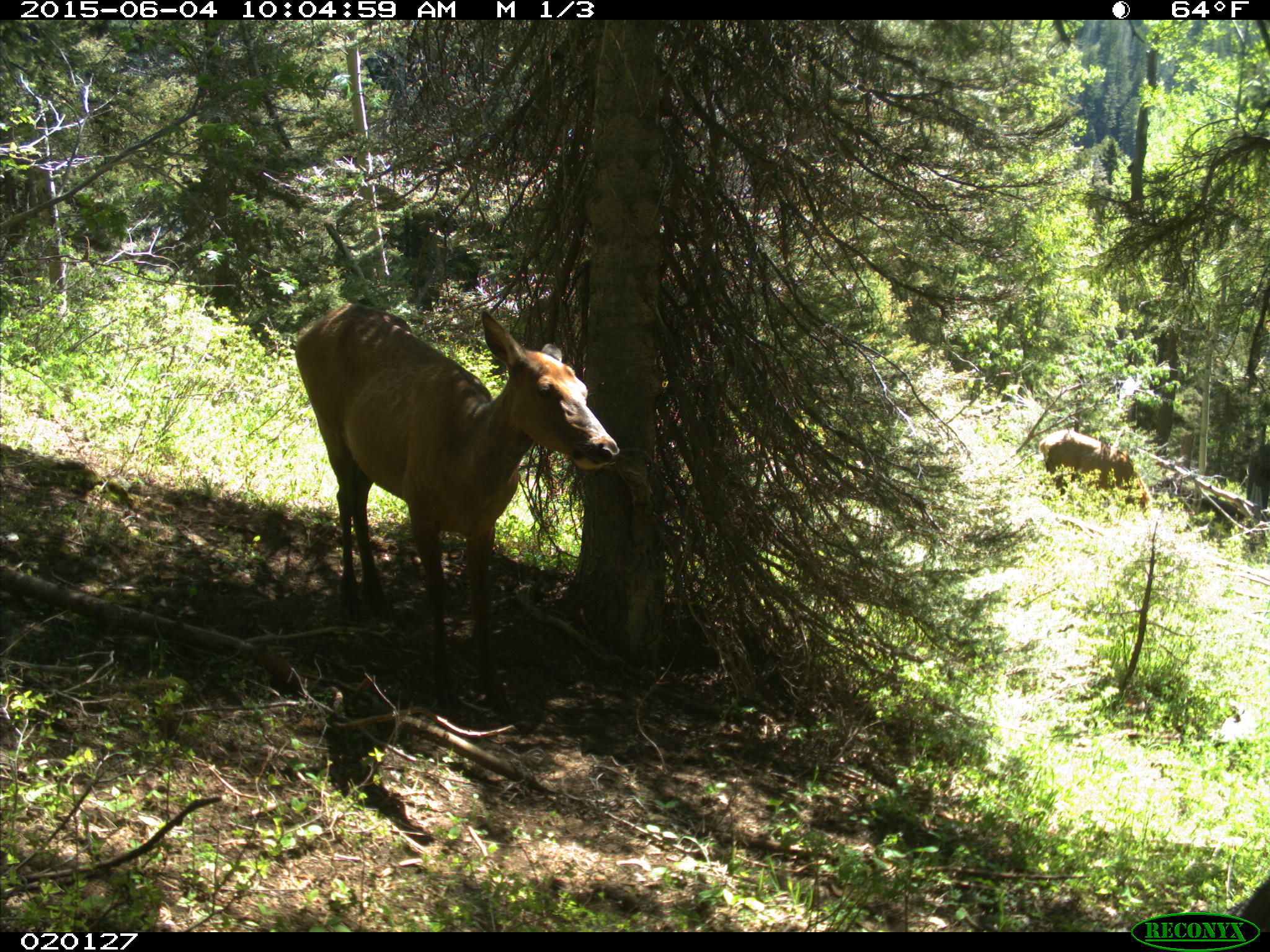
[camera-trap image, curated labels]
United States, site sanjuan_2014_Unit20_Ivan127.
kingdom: Animalia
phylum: Chordata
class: Mammalia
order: Artiodactyla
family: Cervidae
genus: Cervus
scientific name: Cervus elaphus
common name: red deer